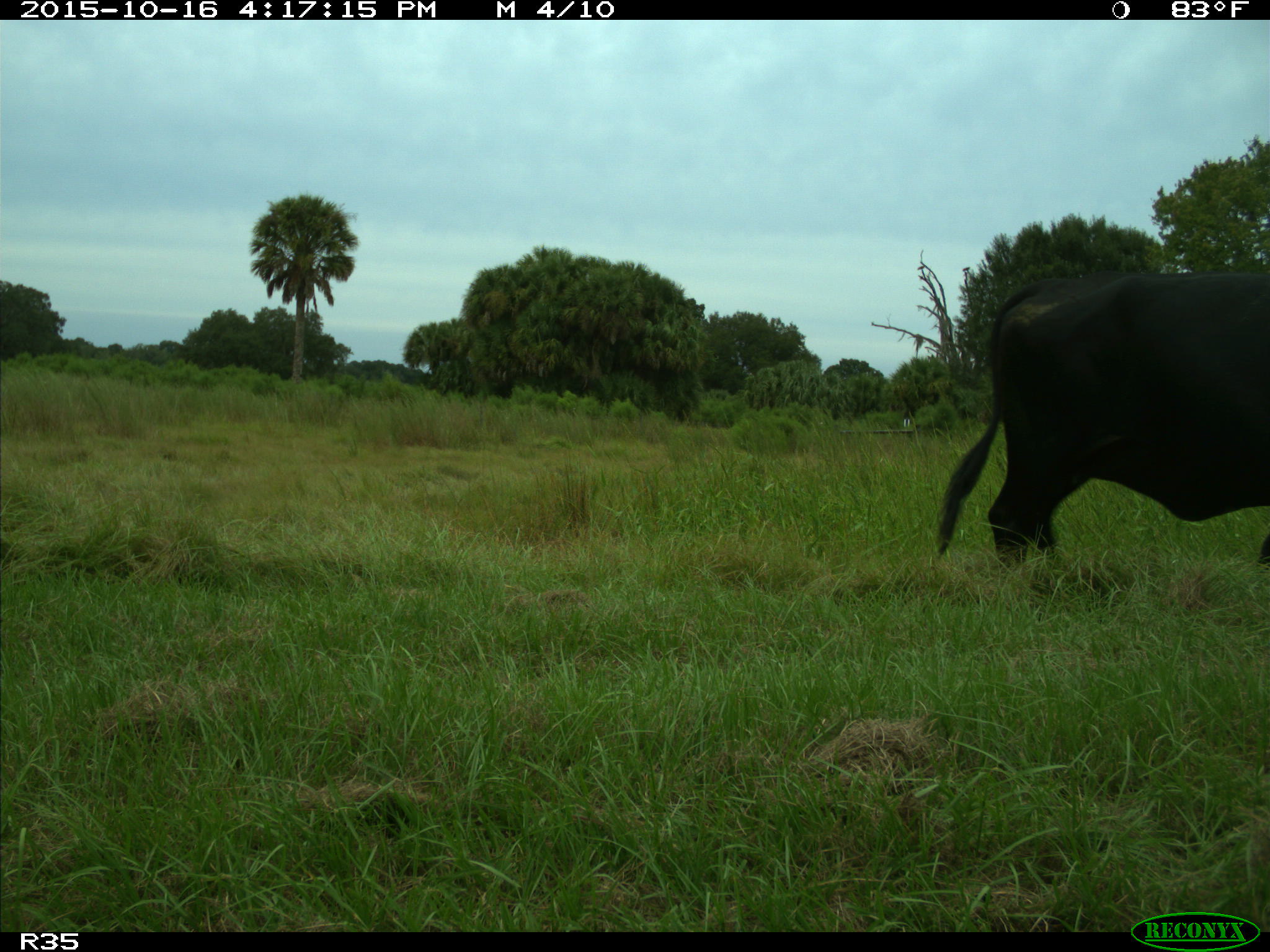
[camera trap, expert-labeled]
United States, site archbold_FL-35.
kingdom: Animalia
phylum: Chordata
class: Mammalia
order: Artiodactyla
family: Bovidae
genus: Bos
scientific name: Bos taurus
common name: domestic cow